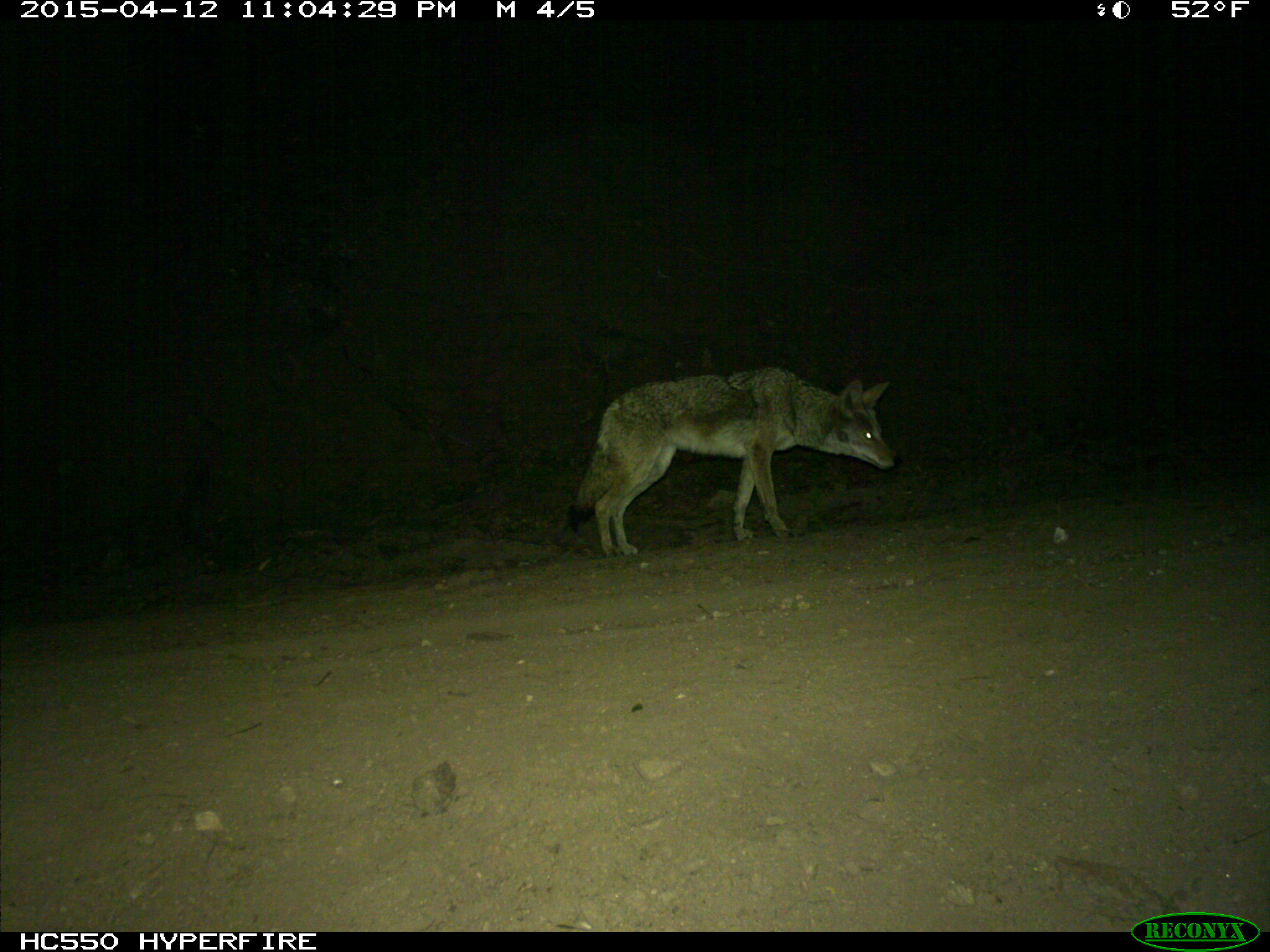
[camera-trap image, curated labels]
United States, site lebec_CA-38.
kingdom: Animalia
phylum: Chordata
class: Mammalia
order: Carnivora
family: Canidae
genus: Canis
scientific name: Canis latrans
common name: coyote